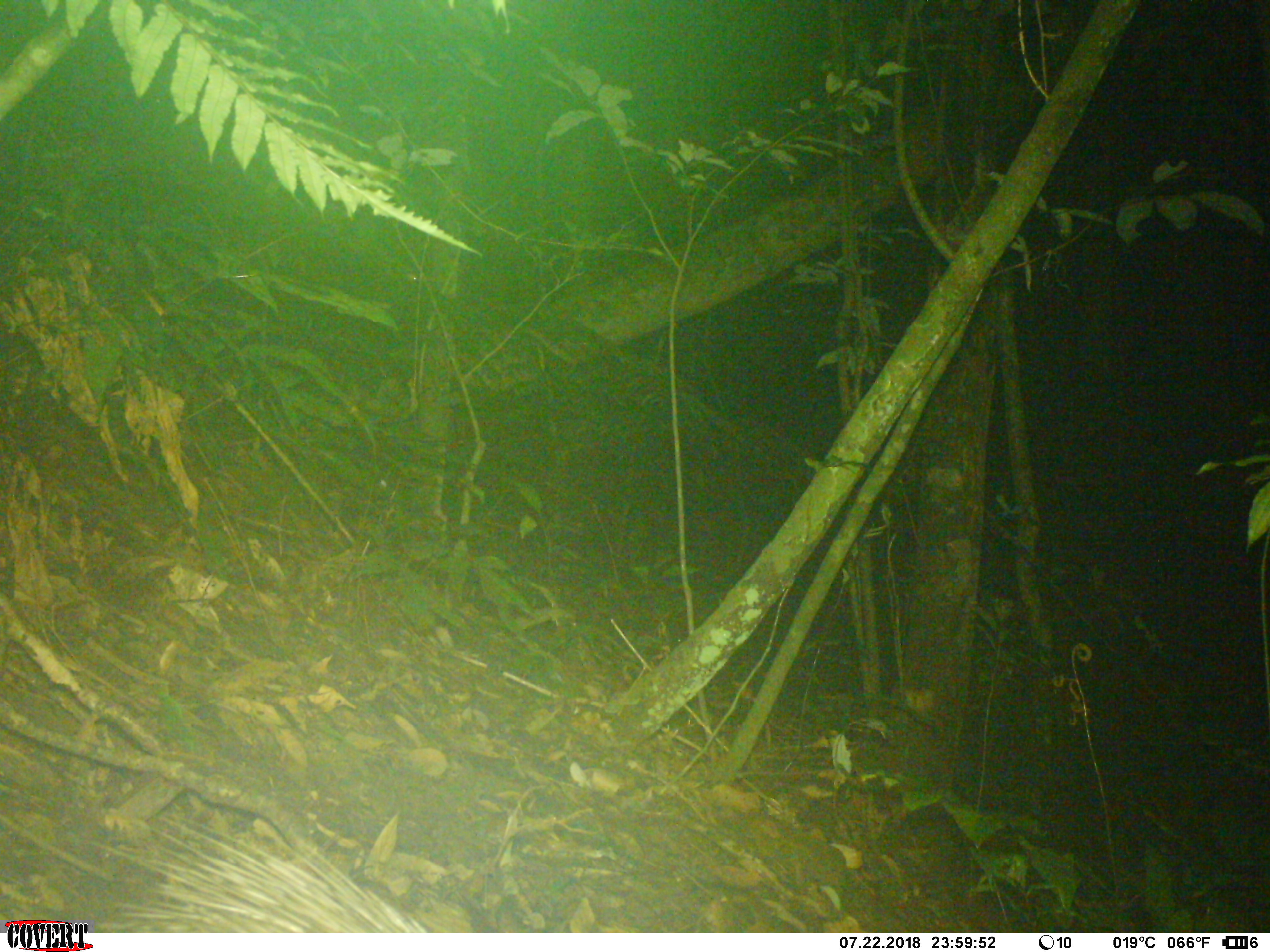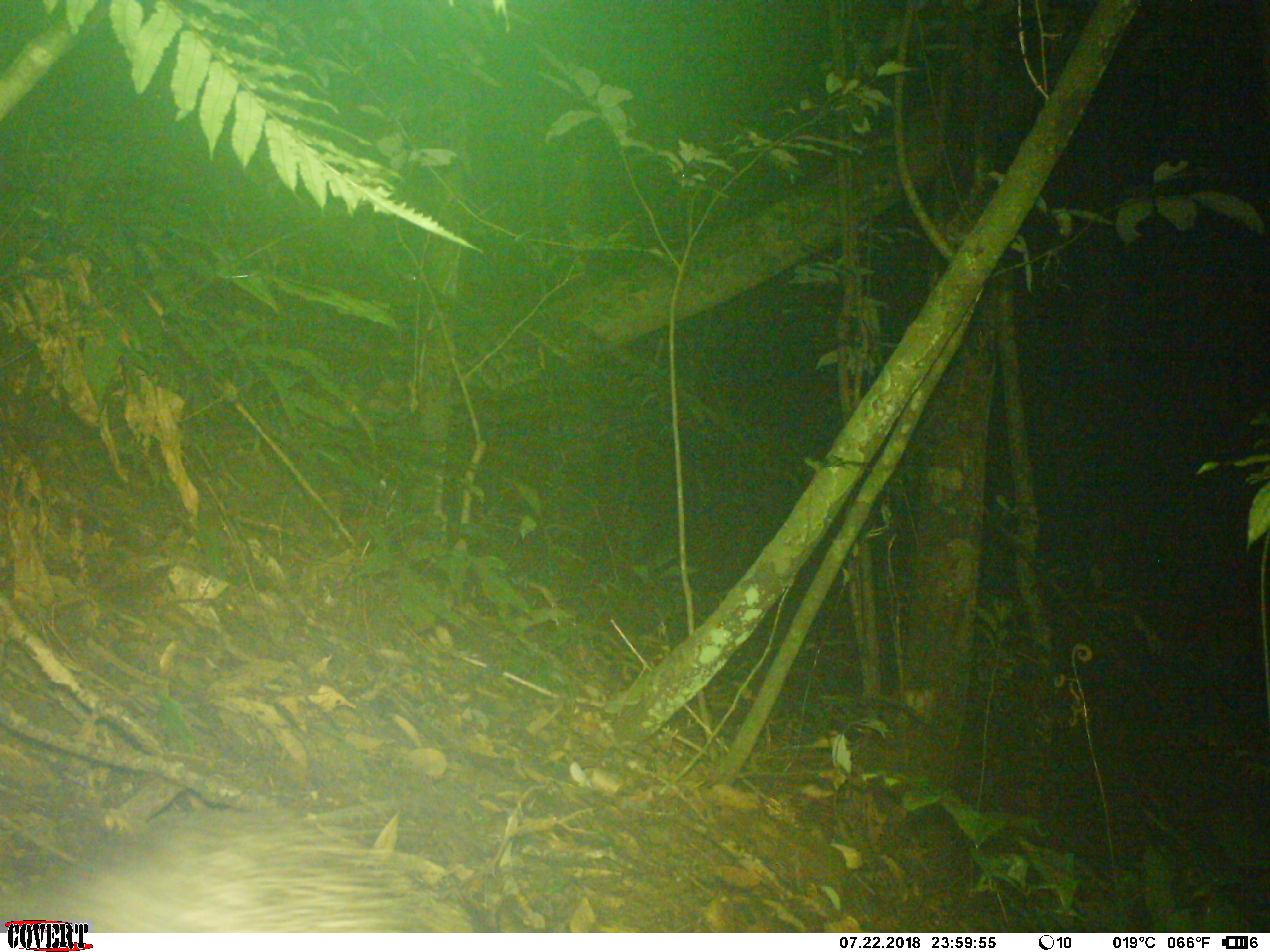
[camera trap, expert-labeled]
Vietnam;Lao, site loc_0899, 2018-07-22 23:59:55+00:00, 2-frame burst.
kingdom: Animalia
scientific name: Animalia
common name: animal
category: unidentified animal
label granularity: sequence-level